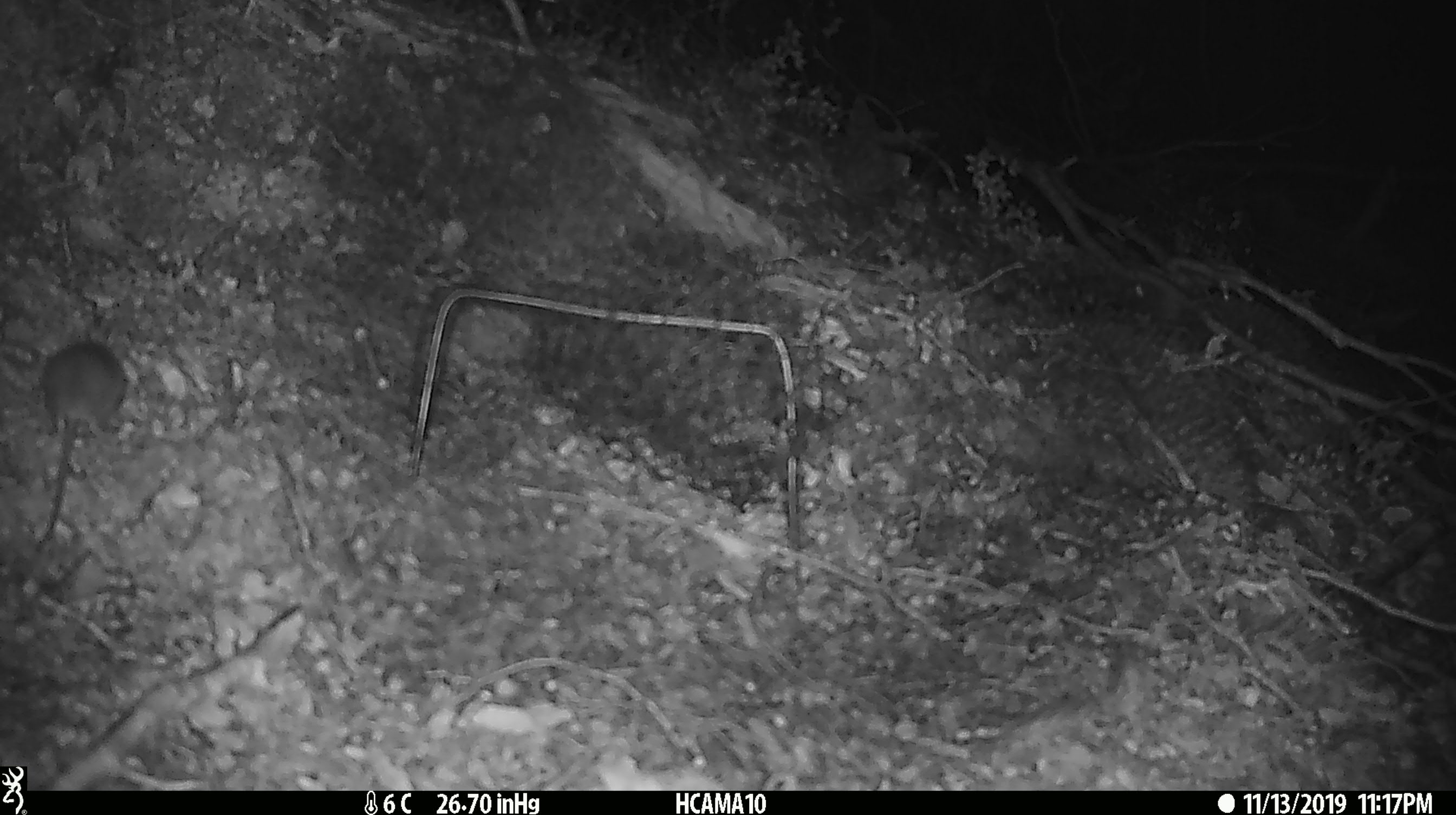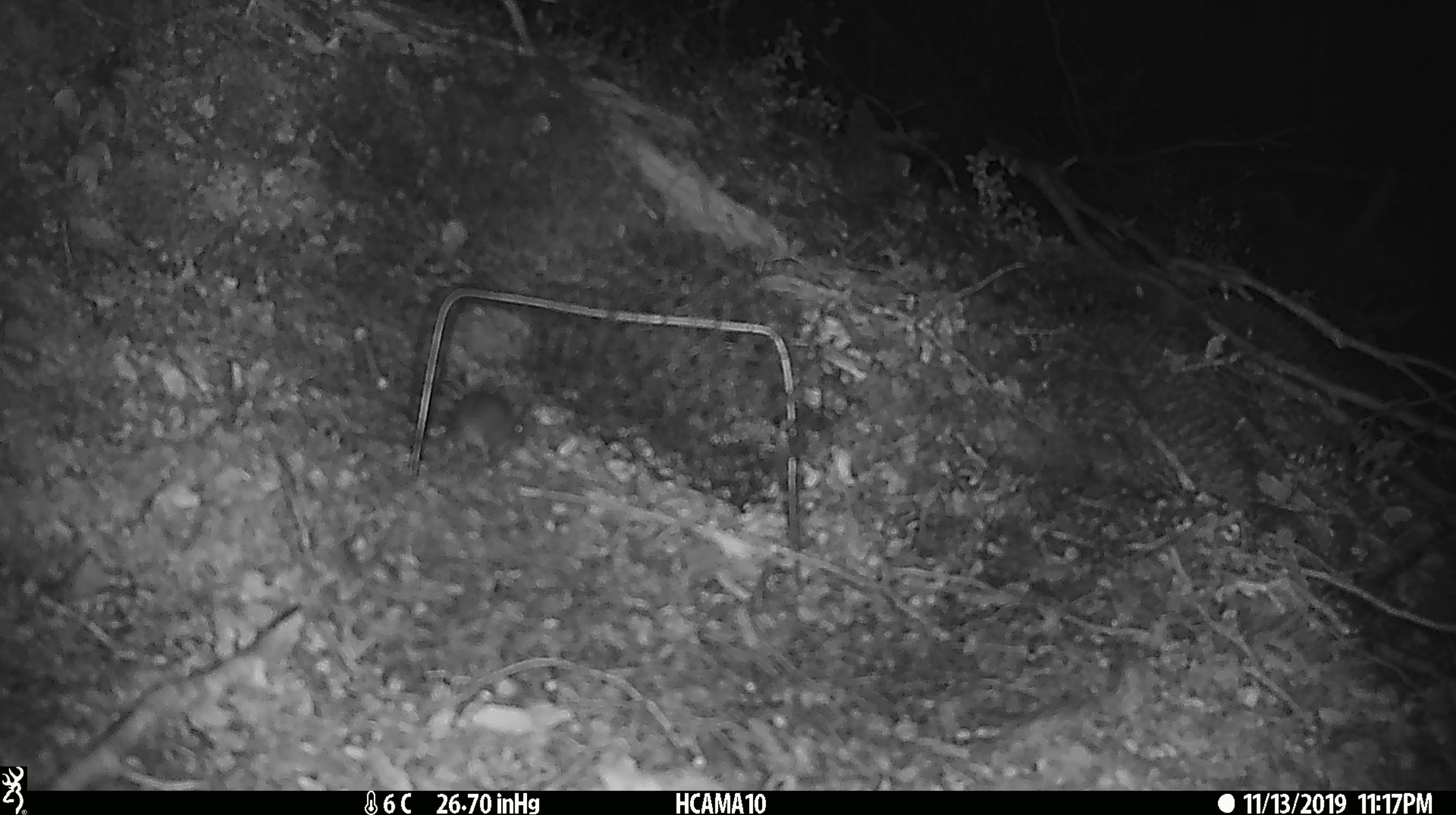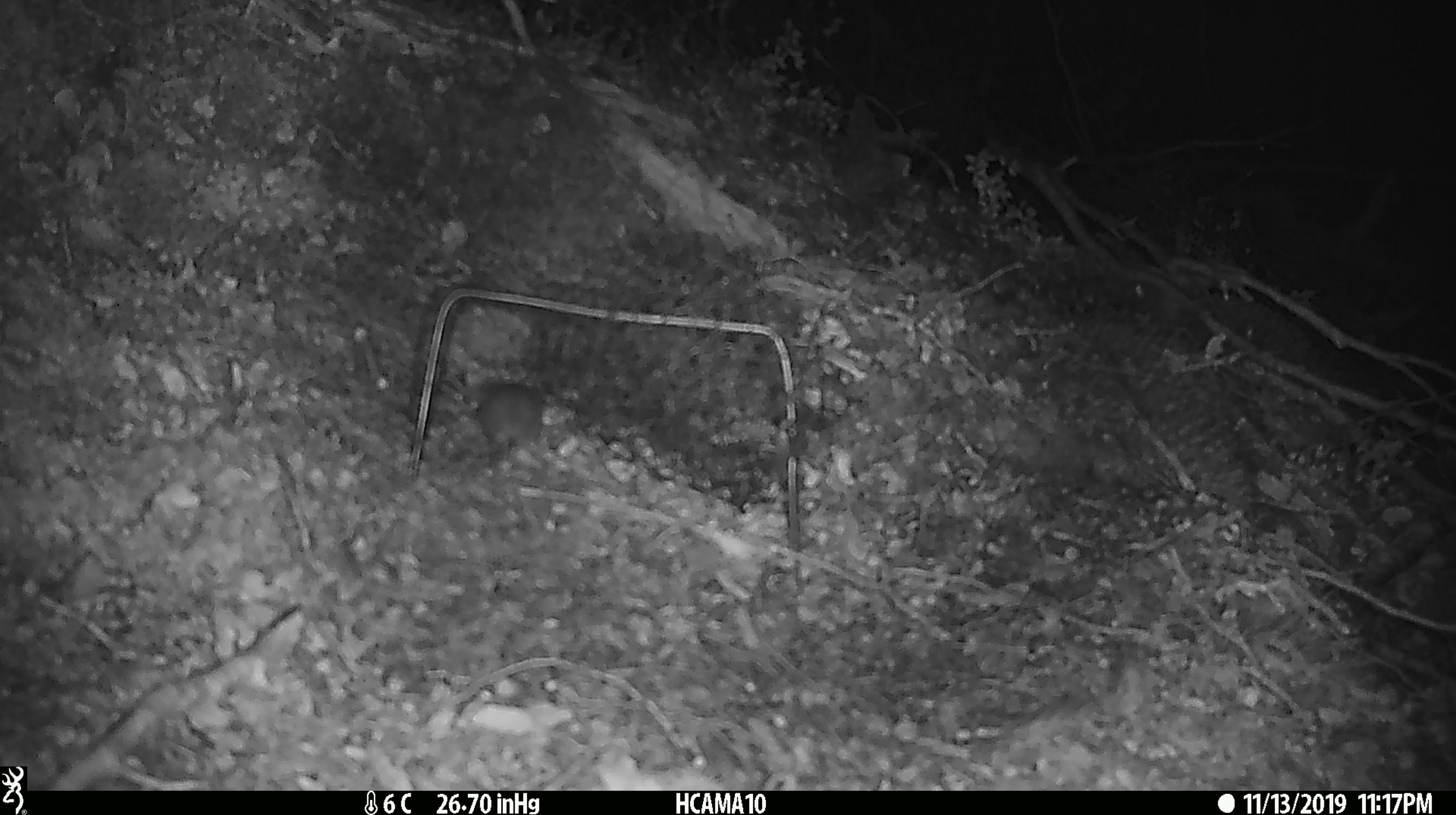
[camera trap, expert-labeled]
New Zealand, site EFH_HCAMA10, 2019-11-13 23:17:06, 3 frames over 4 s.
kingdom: Animalia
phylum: Chordata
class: Mammalia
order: Rodentia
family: Muridae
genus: Mus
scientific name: Mus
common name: mouse